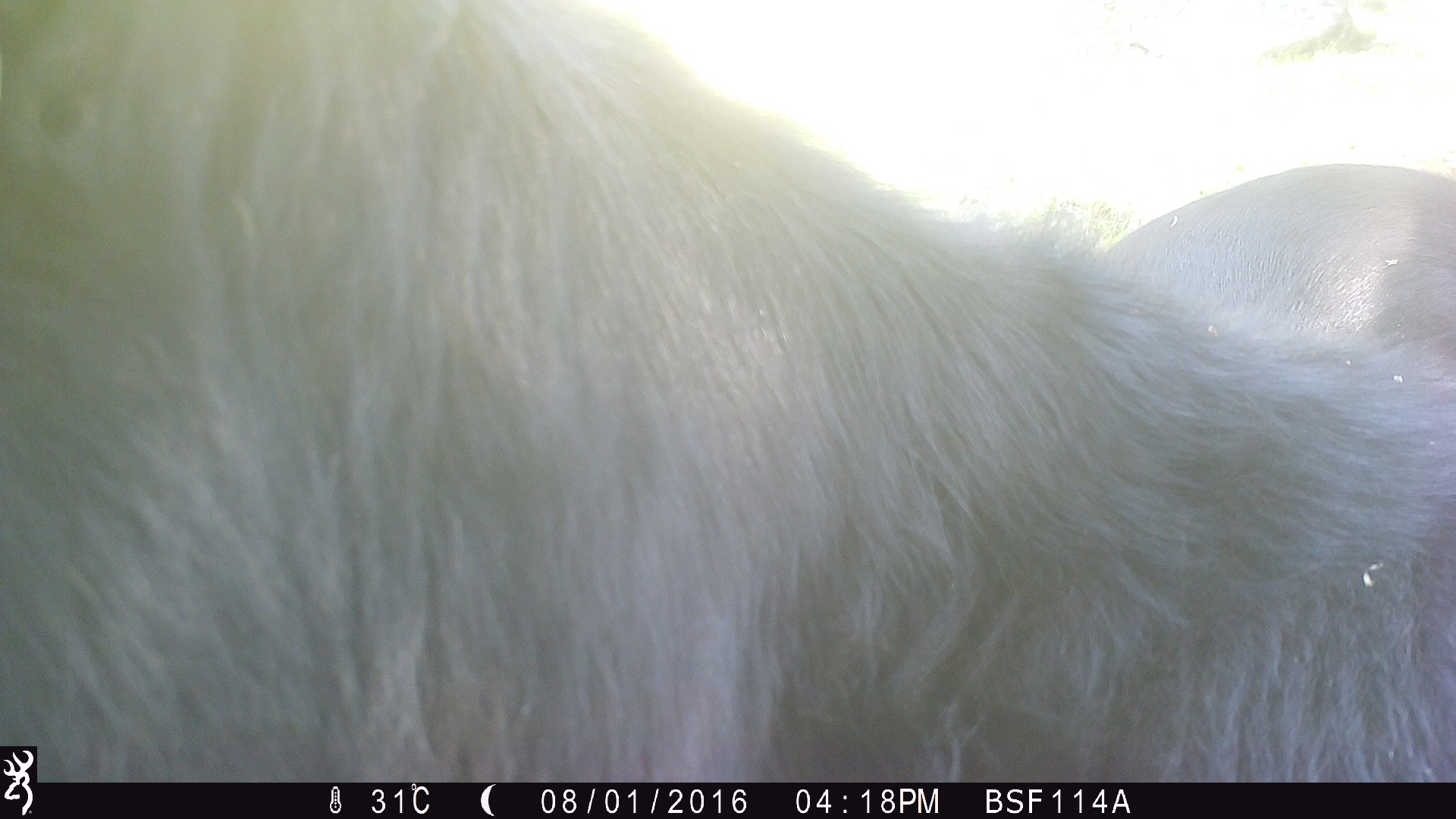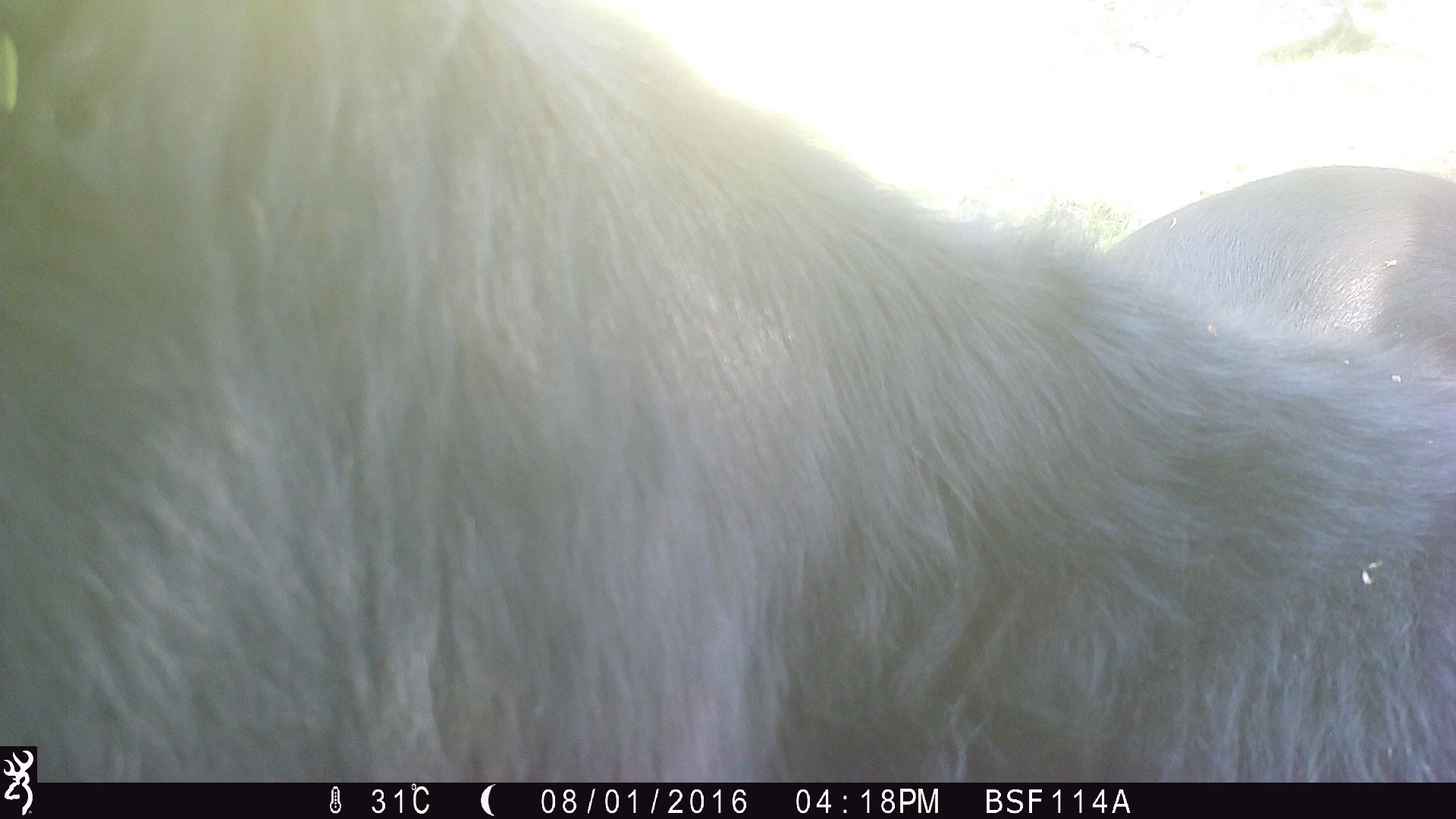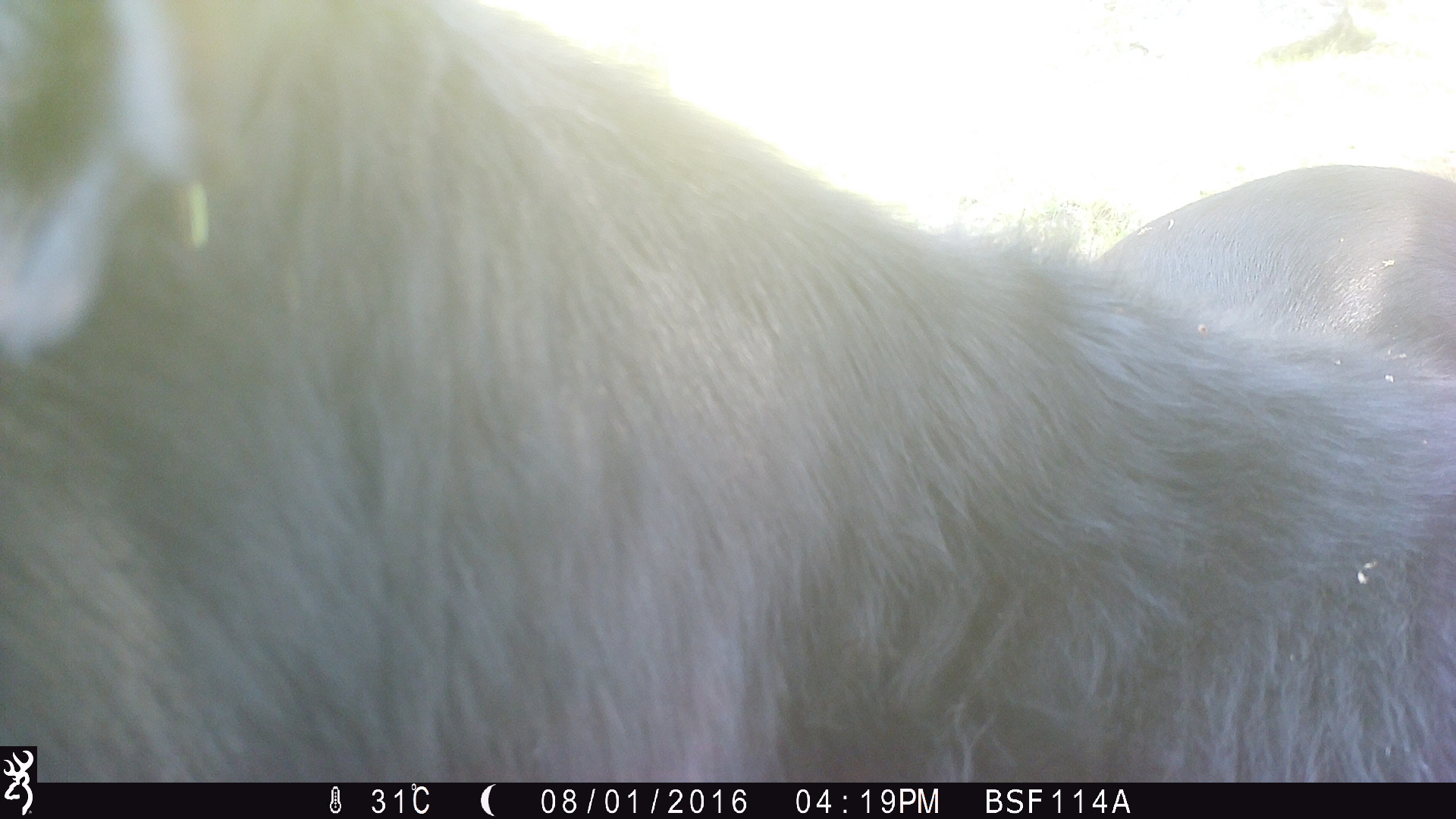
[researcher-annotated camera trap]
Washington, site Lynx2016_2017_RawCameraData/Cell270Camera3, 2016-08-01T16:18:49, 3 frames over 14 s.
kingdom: Animalia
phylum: Chordata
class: Mammalia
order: Artiodactyla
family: Bovidae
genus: Bos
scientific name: Bos taurus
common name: domestic cattle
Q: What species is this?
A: Domestic cattle (Bos taurus).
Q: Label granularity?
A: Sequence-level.